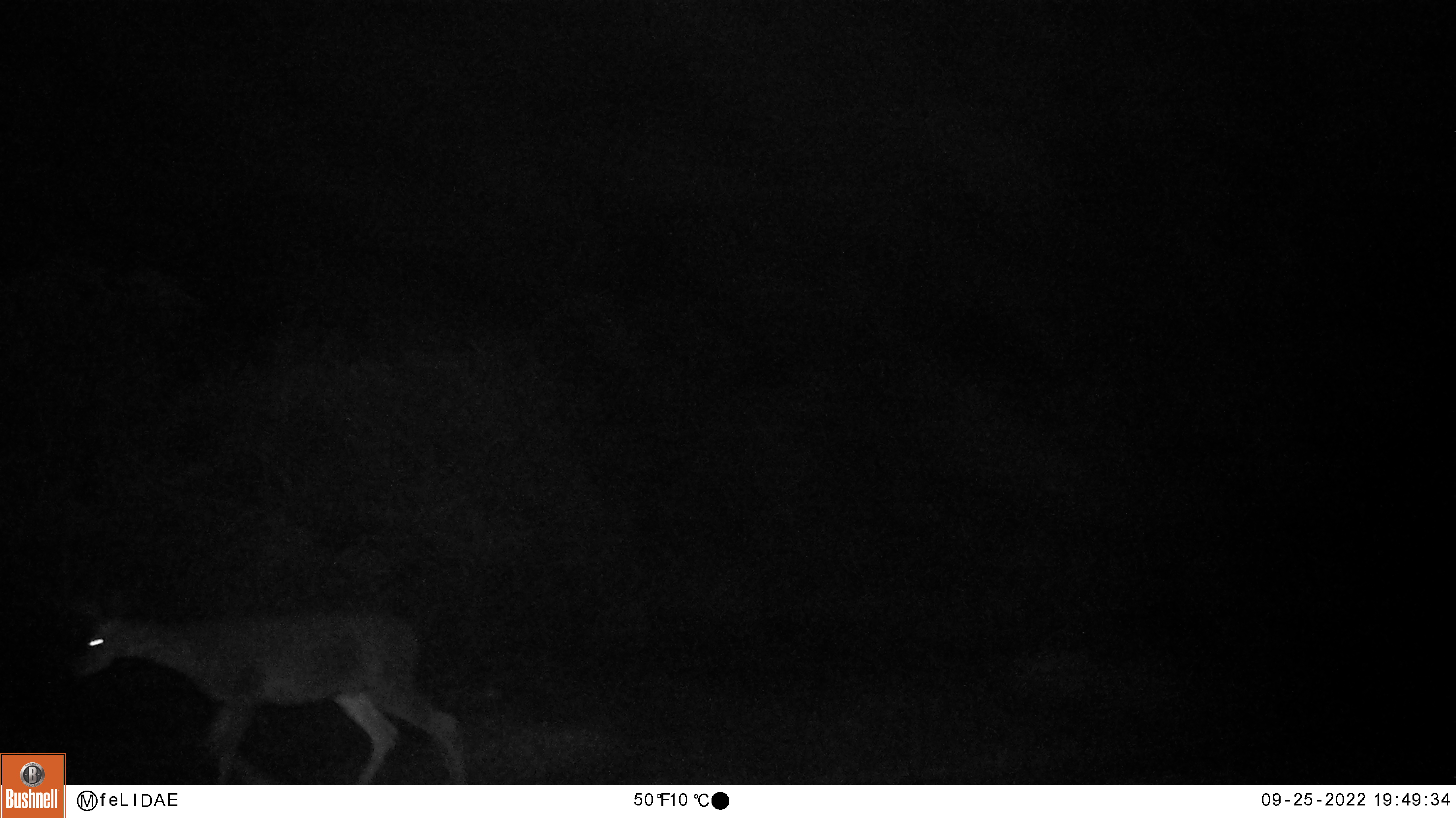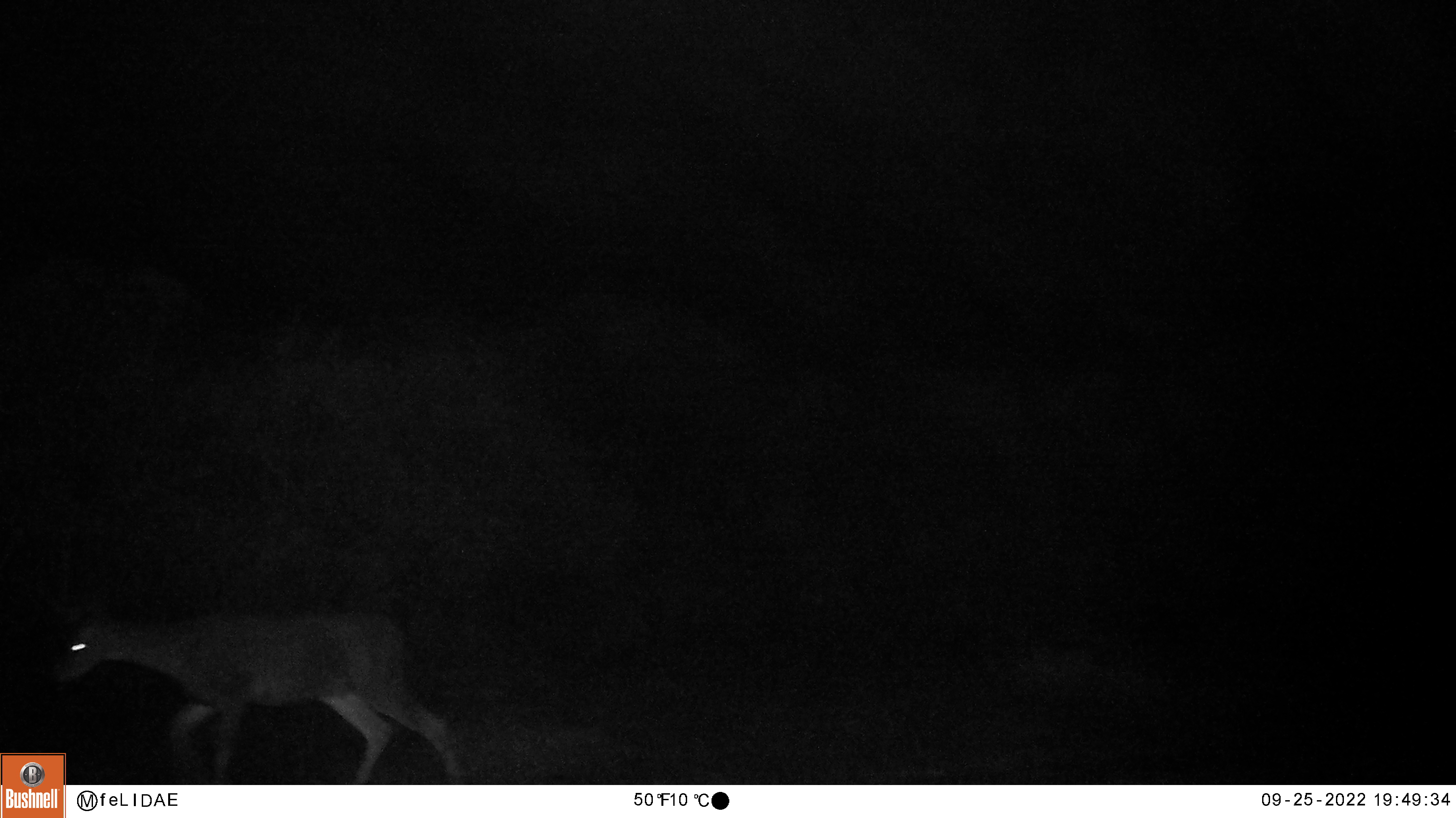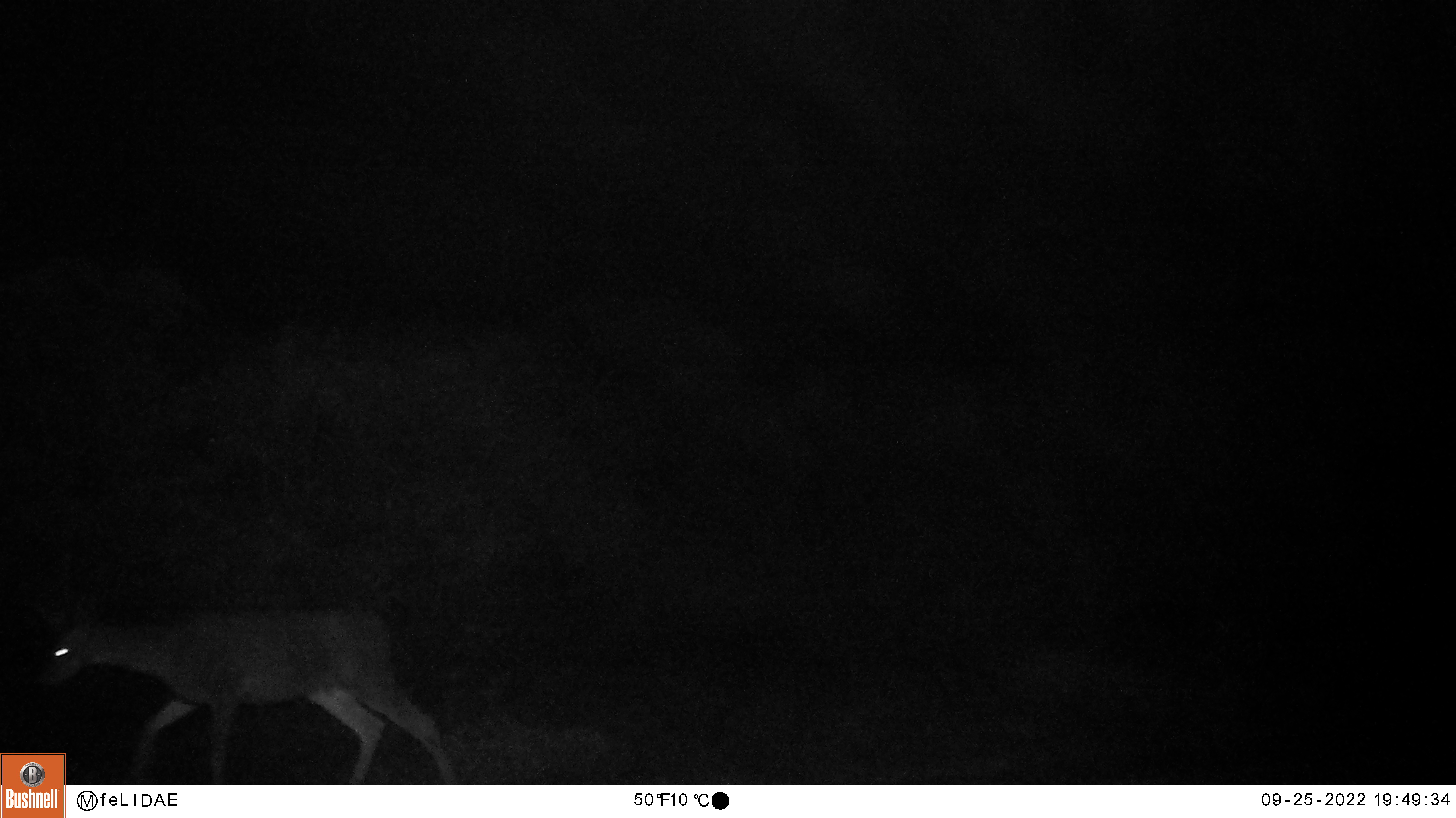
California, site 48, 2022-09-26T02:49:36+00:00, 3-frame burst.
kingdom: Animalia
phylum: Chordata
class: Mammalia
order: Artiodactyla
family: Cervidae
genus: Odocoileus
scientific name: Odocoileus hemionus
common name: mule deer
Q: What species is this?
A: Mule deer (Odocoileus hemionus).